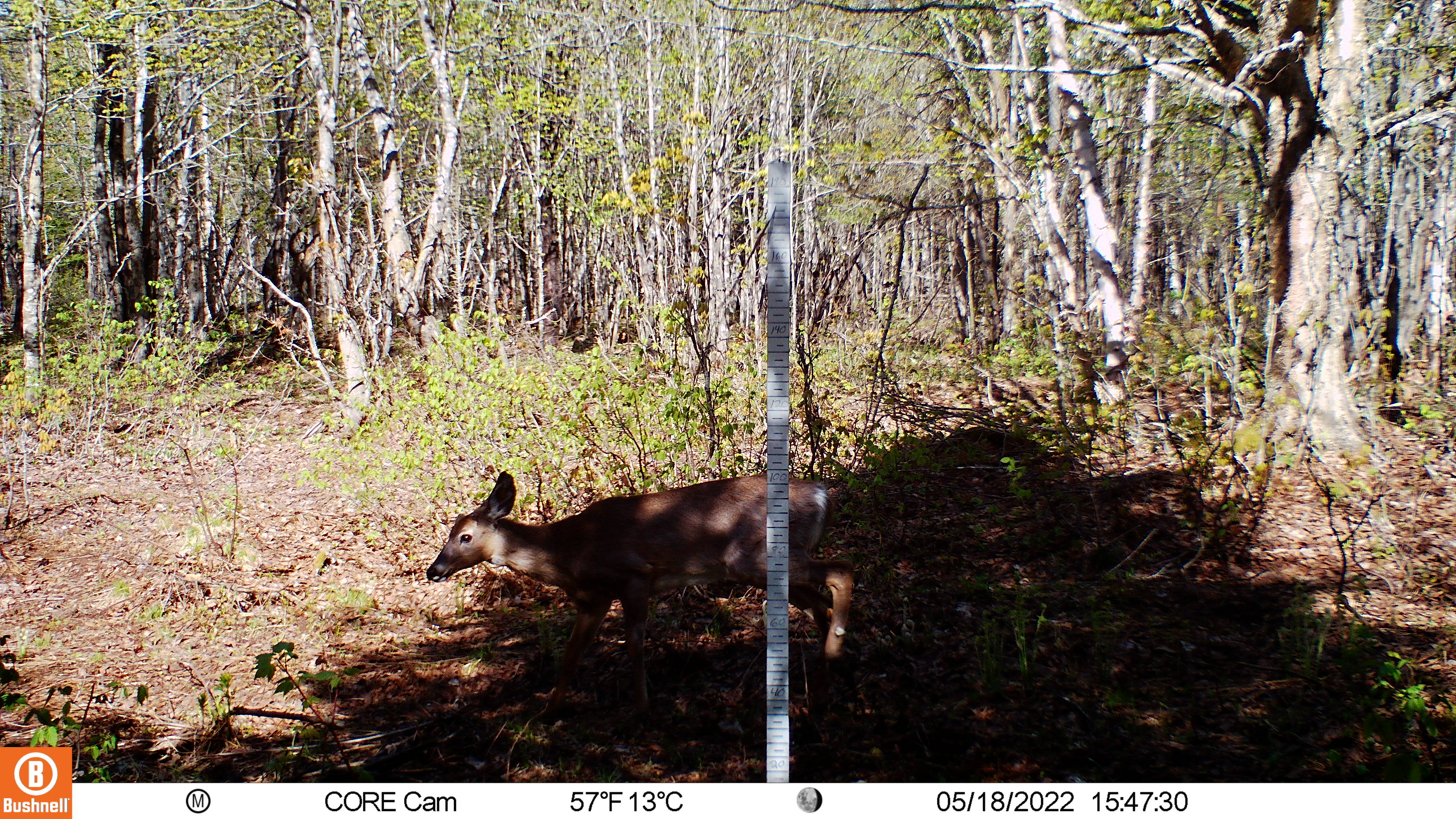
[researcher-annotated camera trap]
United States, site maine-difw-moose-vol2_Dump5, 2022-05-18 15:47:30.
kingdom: Animalia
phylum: Chordata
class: Mammalia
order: Artiodactyla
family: Cervidae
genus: Odocoileus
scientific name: Odocoileus virginianus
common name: white-tailed deer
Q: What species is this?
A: White-tailed deer (Odocoileus virginianus).